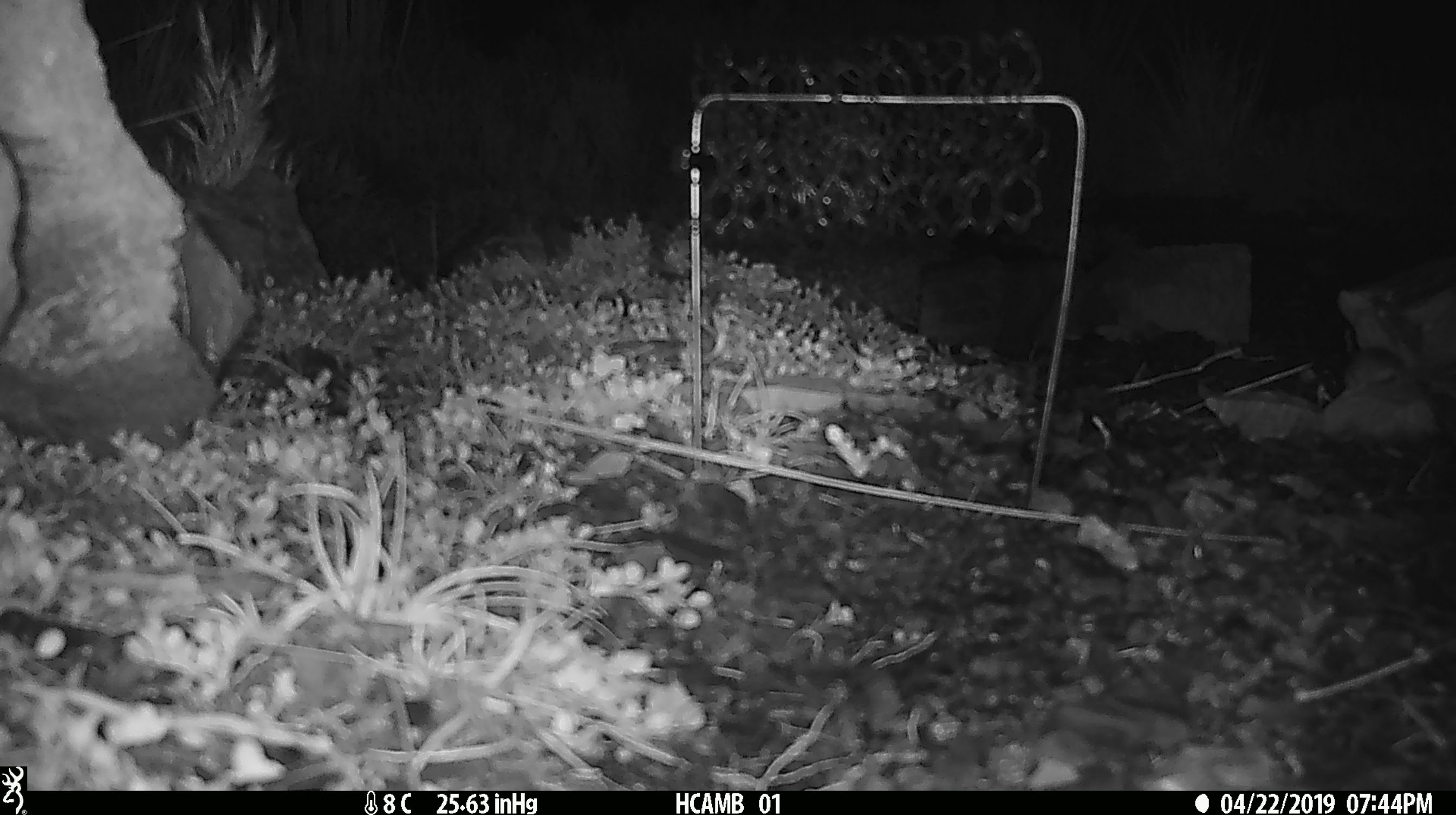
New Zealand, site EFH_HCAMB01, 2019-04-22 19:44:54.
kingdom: Animalia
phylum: Chordata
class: Mammalia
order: Rodentia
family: Muridae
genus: Mus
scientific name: Mus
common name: mouse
Mouse (Mus).